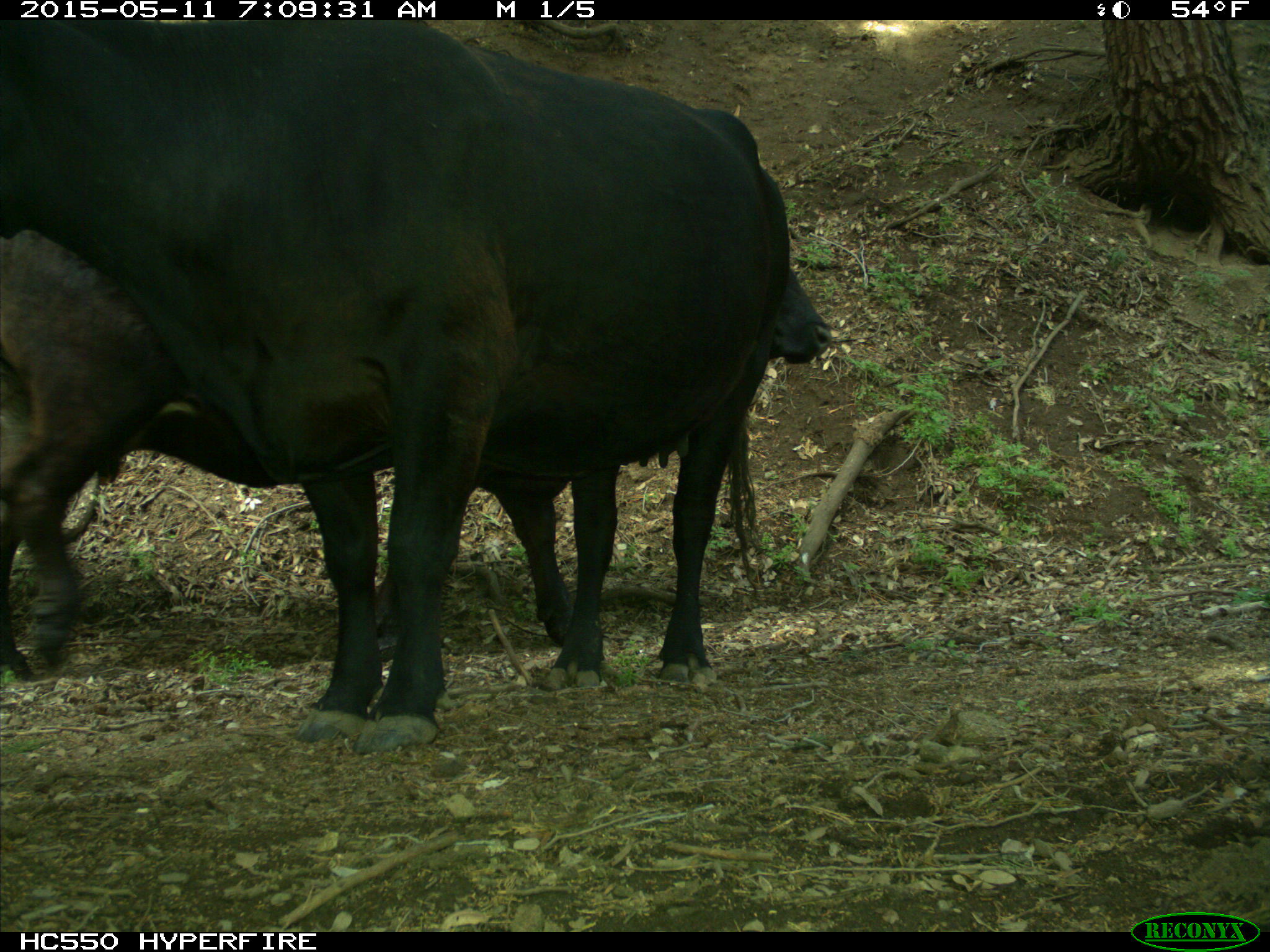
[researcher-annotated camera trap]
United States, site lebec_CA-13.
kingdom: Animalia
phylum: Chordata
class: Mammalia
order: Artiodactyla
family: Bovidae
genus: Bos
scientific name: Bos taurus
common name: domestic cow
Bos taurus (domestic cow).